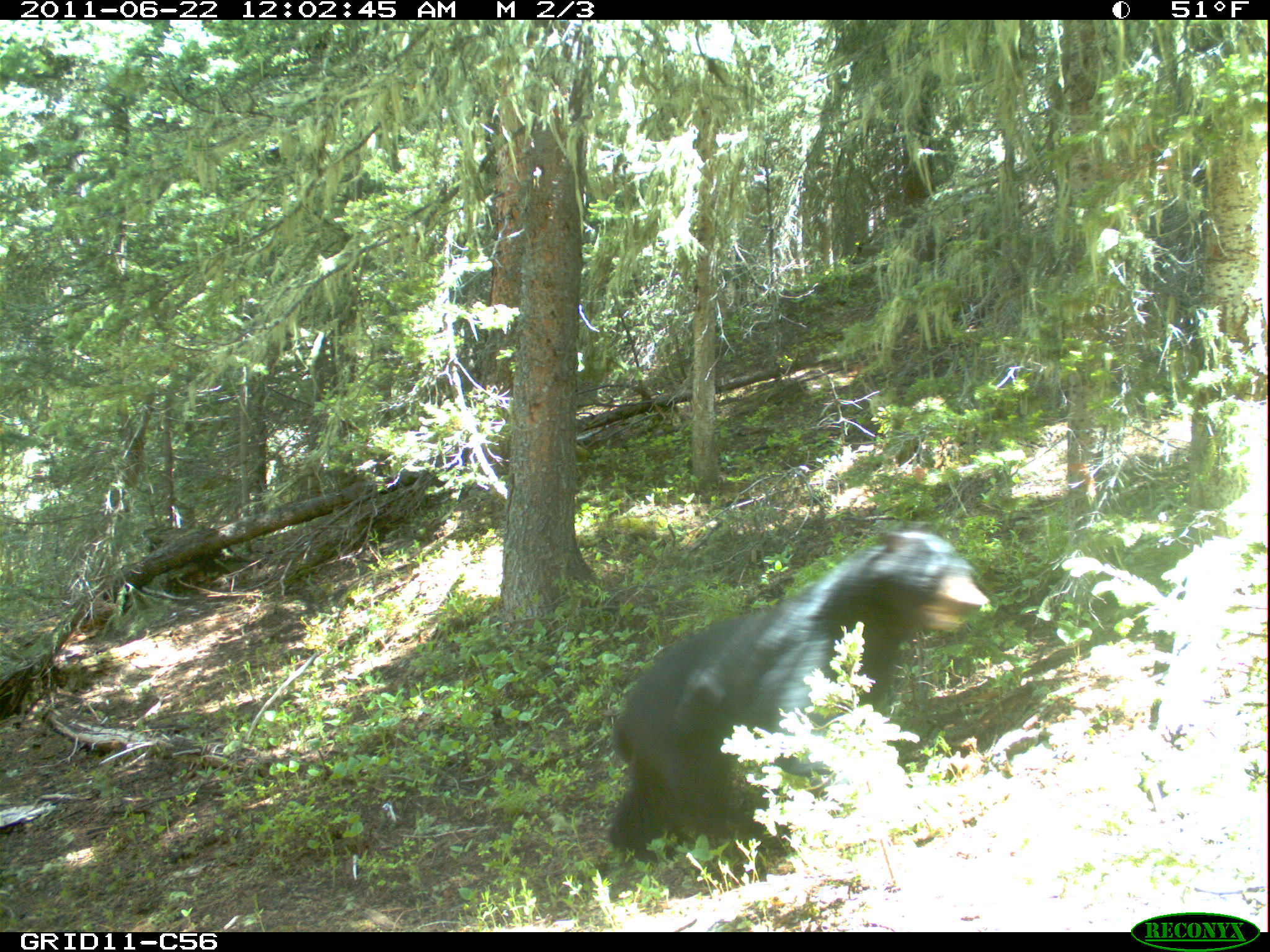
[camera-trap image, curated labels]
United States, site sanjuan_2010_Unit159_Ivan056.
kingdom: Animalia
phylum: Chordata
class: Mammalia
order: Carnivora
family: Ursidae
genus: Ursus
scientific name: Ursus americanus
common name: american black bear